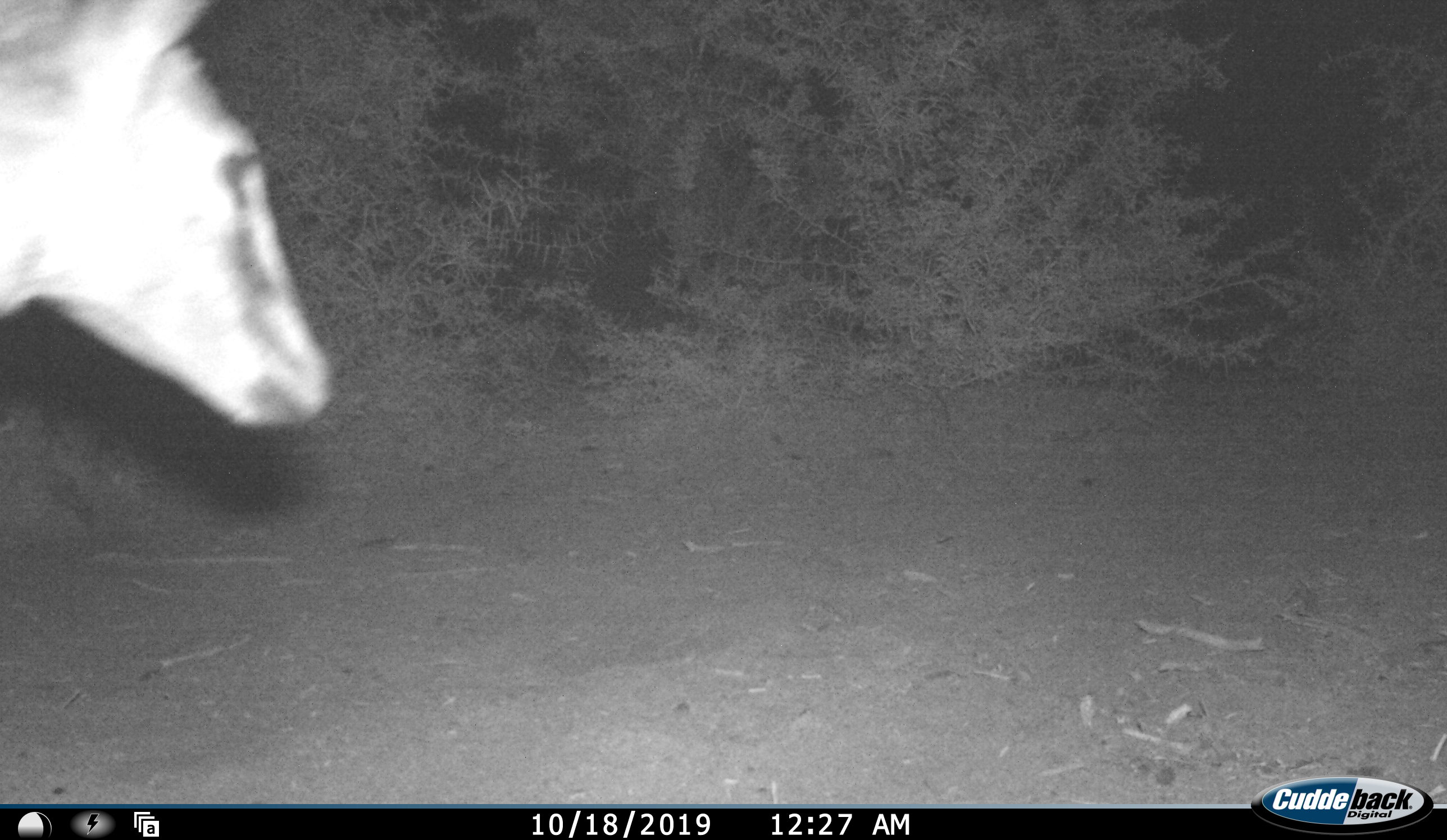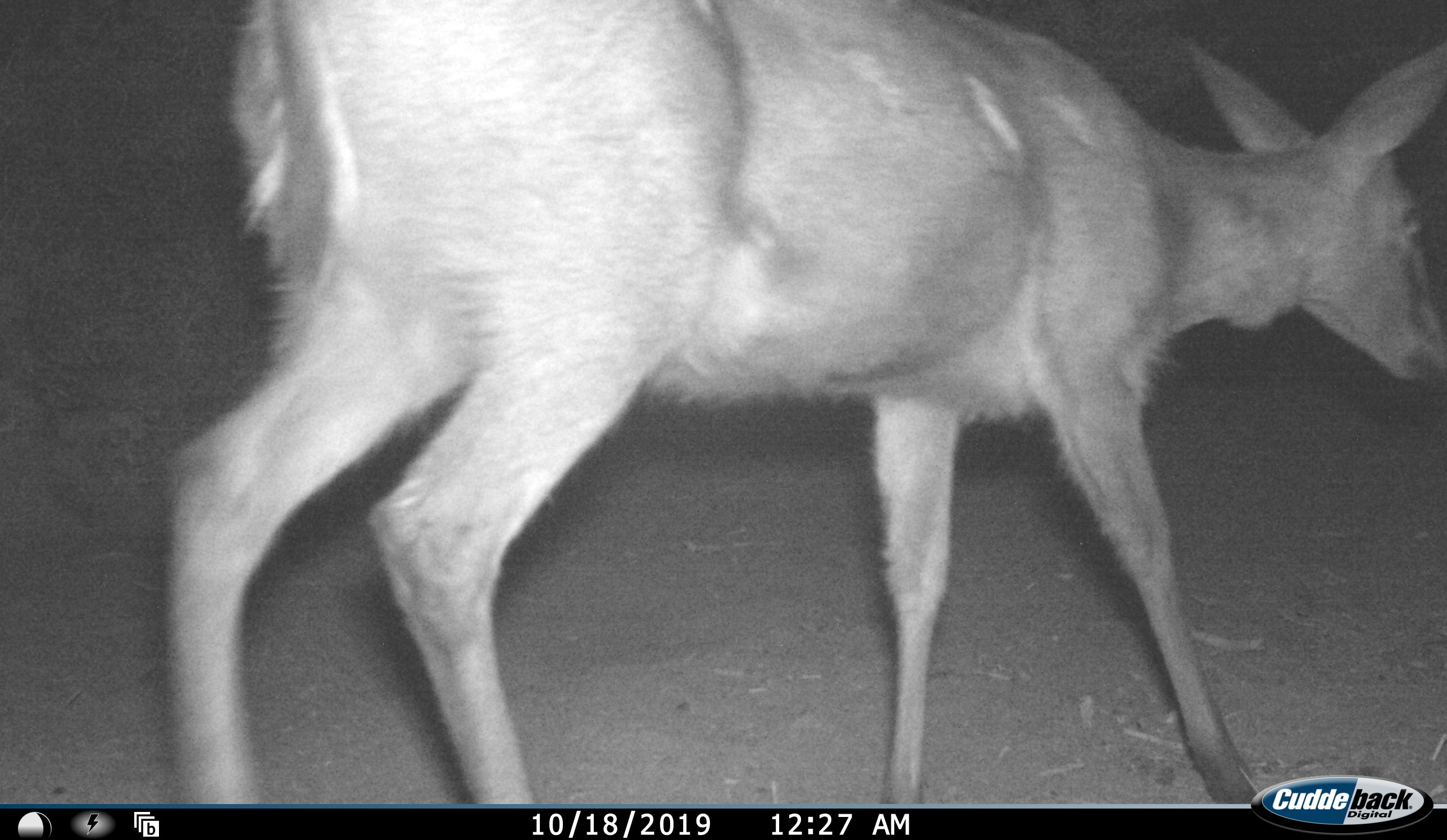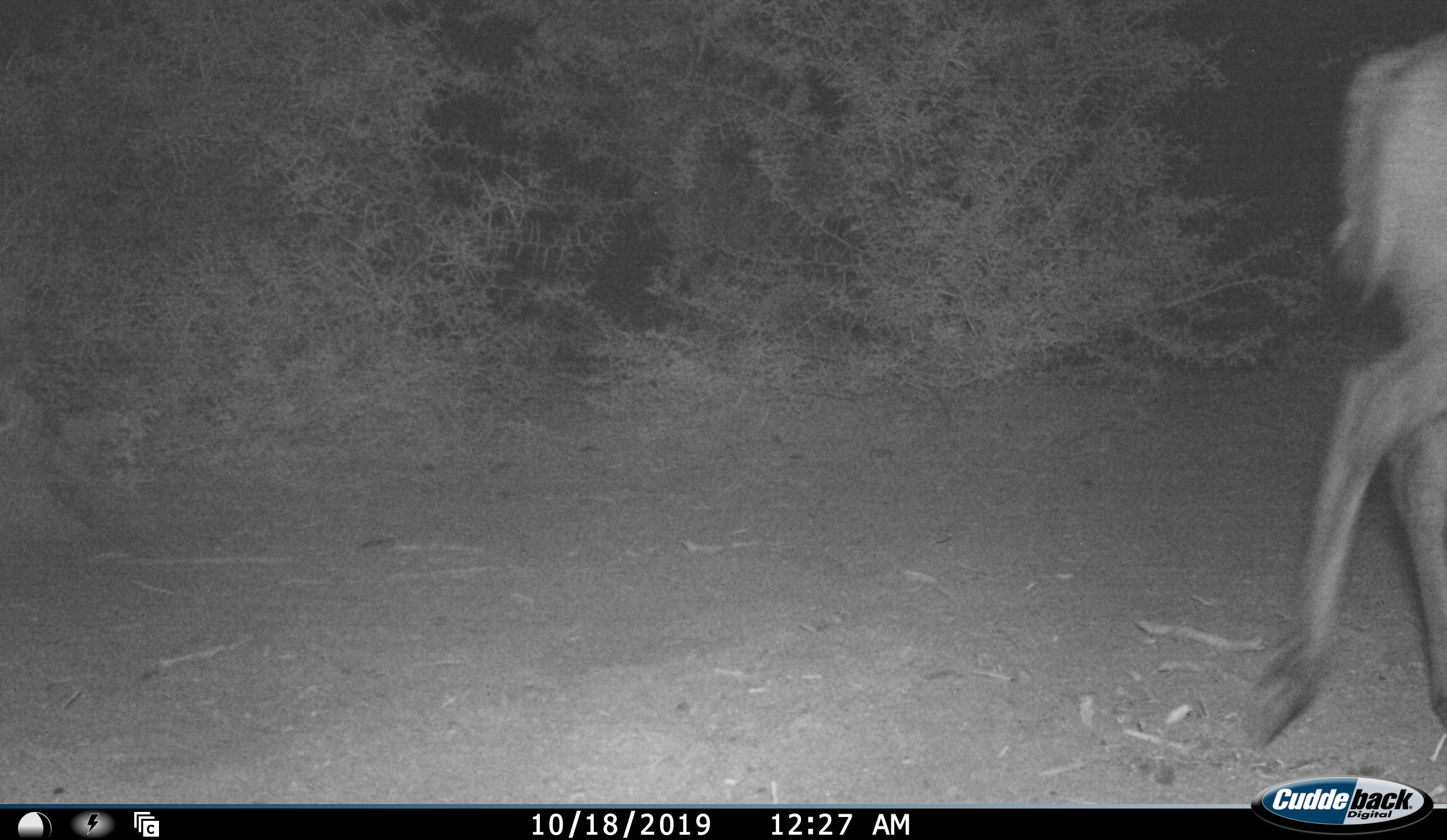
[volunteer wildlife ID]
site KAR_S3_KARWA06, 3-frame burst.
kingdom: Animalia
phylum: Chordata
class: Mammalia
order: Artiodactyla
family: Bovidae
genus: Sylvicapra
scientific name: Sylvicapra grimmia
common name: common duiker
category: duikercommongrey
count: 1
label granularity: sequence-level